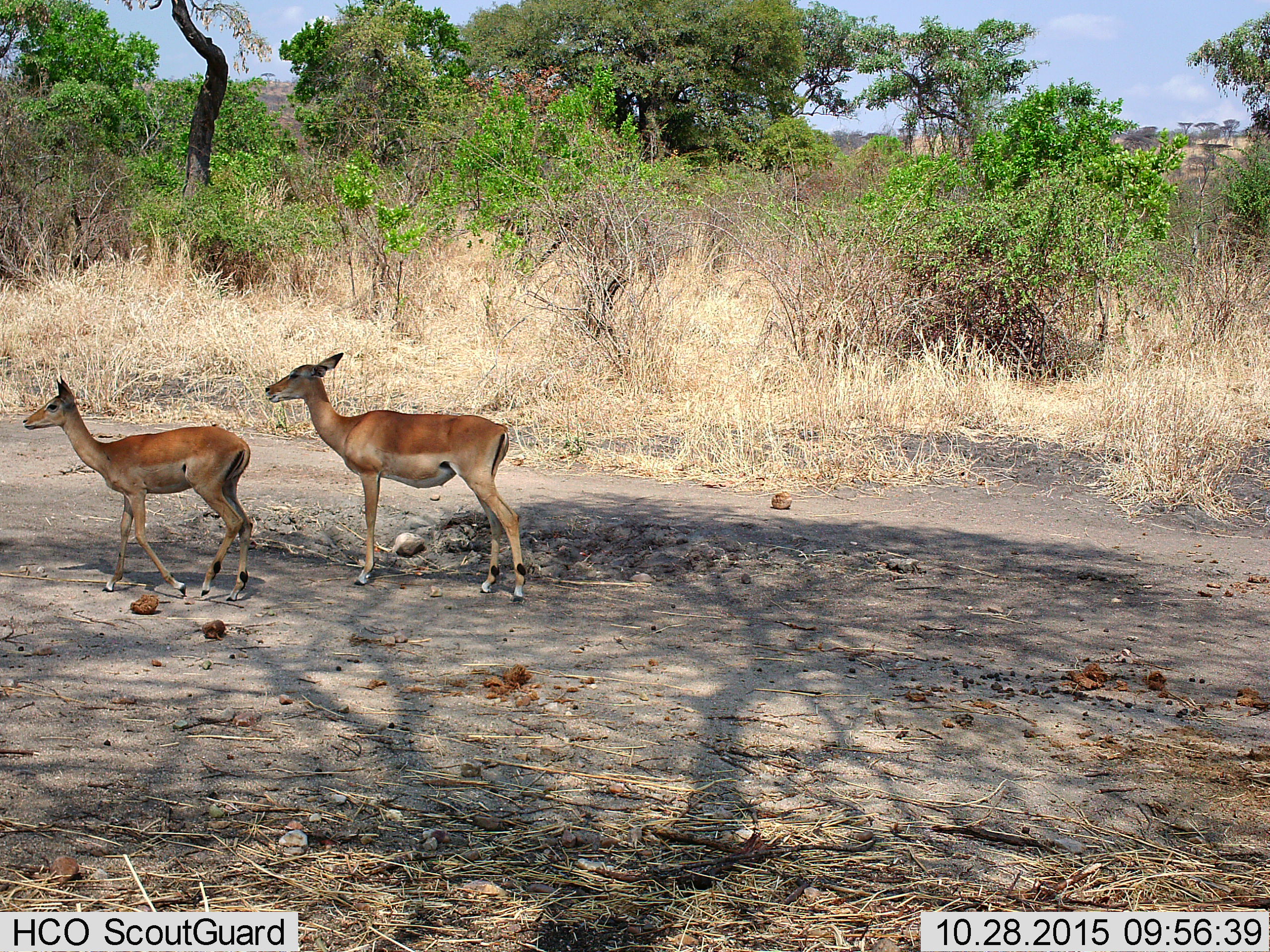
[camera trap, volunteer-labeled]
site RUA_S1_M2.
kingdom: Animalia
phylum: Chordata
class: Mammalia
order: Artiodactyla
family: Bovidae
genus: Aepyceros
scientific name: Aepyceros melampus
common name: impala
Impala (Aepyceros melampus), count 2. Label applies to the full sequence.